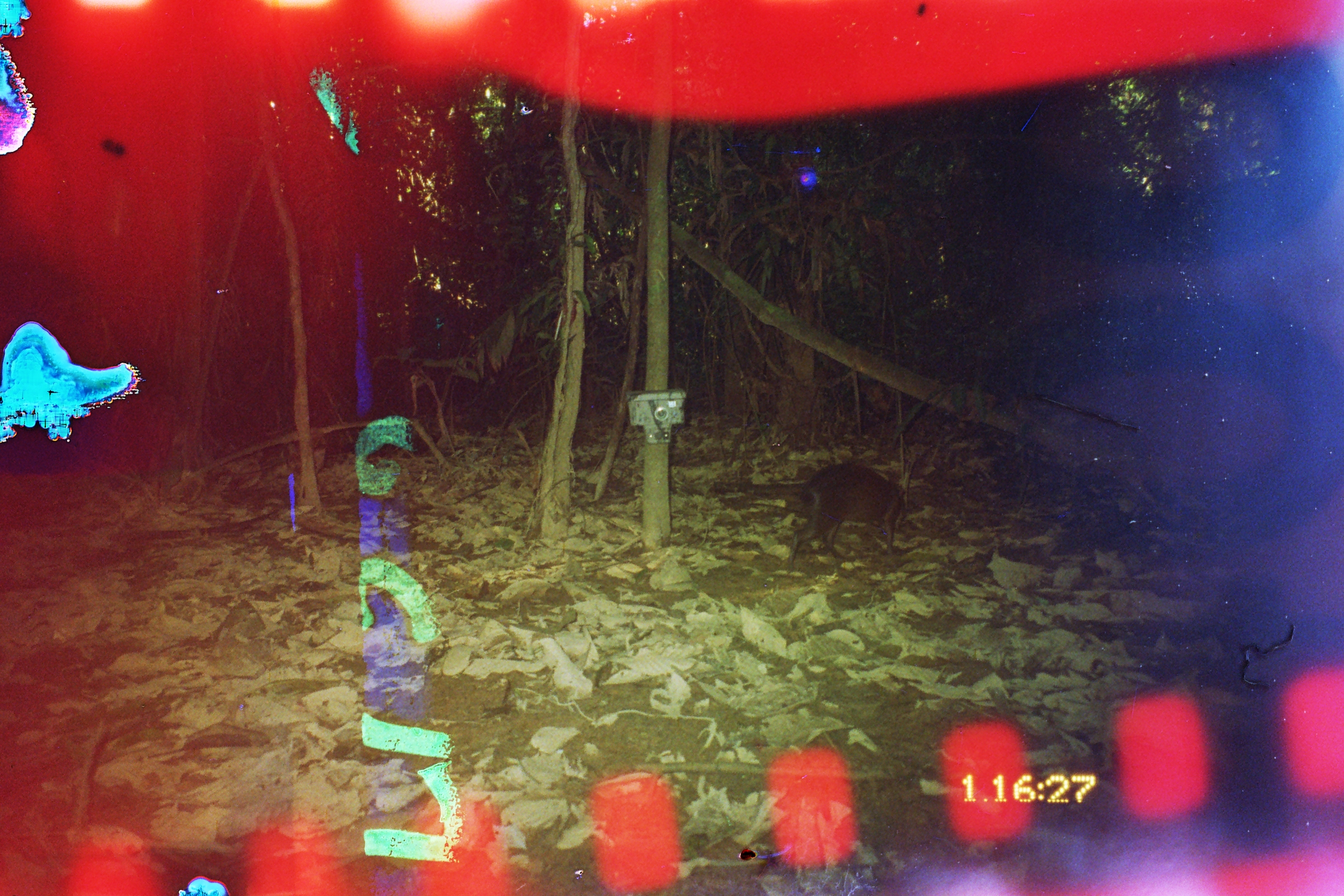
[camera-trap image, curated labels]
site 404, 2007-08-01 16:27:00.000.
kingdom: Animalia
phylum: Chordata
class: Mammalia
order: Rodentia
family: Dasyproctidae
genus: Dasyprocta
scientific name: Dasyprocta punctata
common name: central american agouti